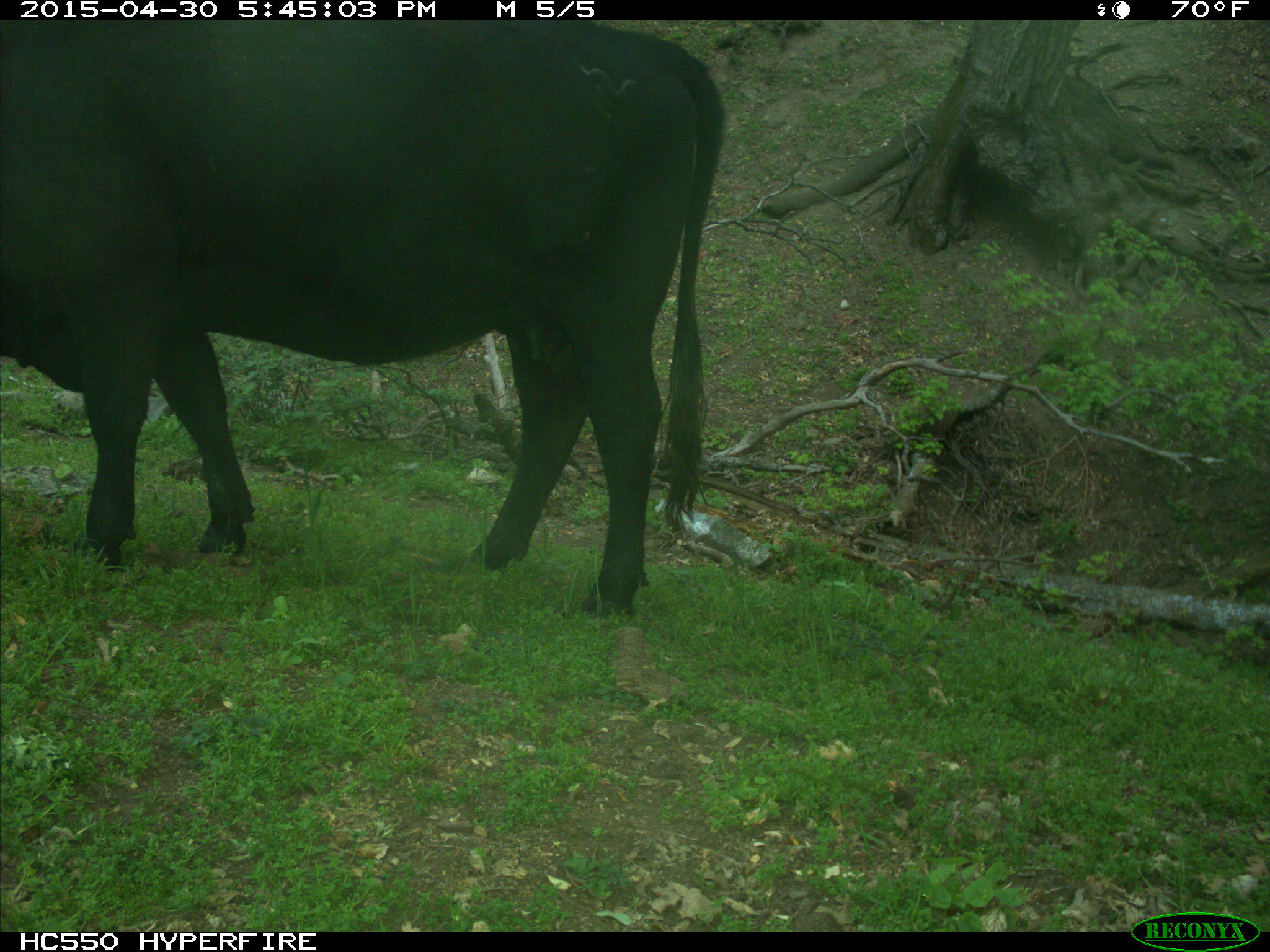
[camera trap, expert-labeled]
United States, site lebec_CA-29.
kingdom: Animalia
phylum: Chordata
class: Mammalia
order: Artiodactyla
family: Bovidae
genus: Bos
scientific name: Bos taurus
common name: domestic cow